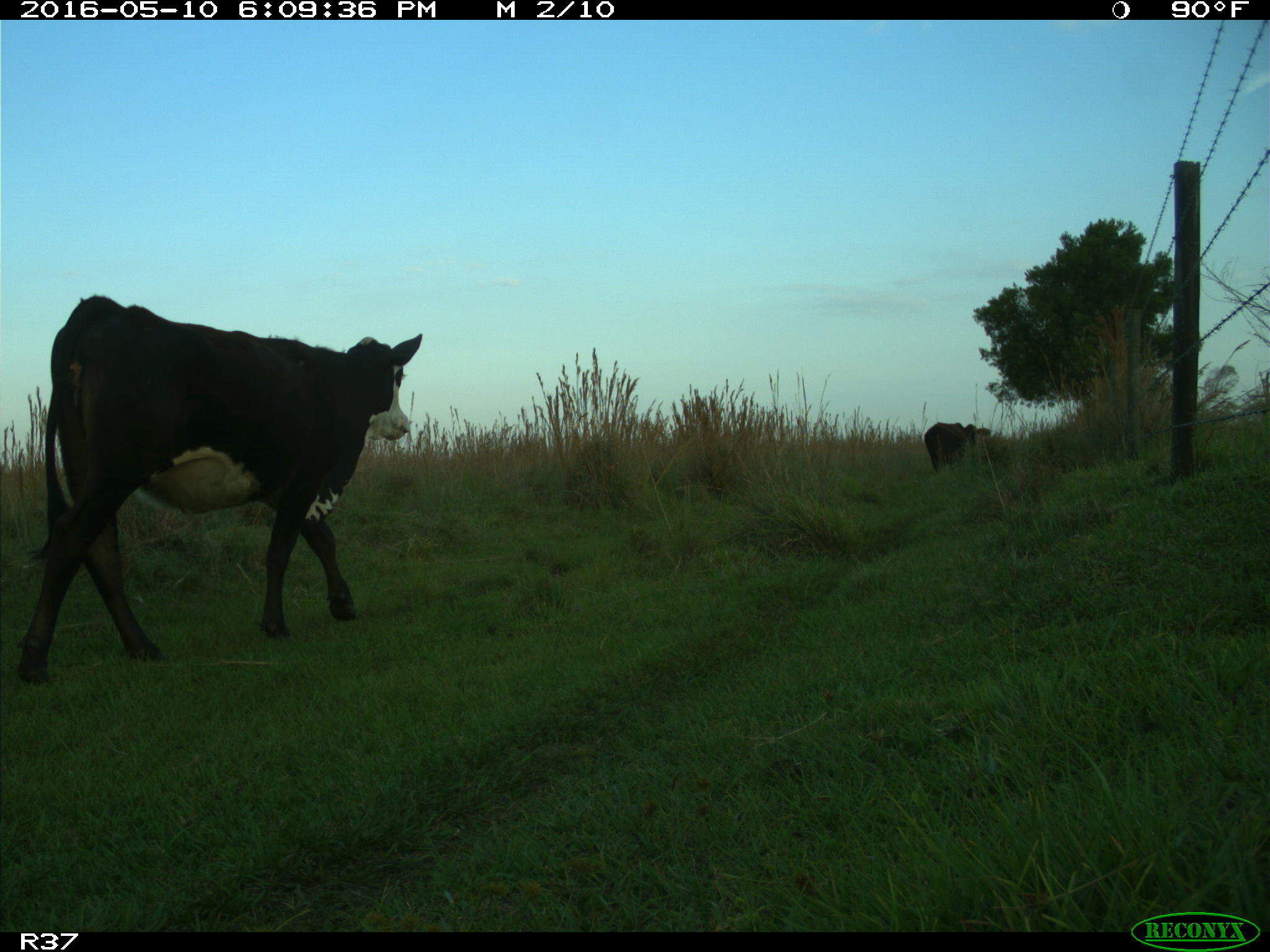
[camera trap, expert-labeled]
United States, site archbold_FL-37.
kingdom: Animalia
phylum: Chordata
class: Mammalia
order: Artiodactyla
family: Bovidae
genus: Bos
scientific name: Bos taurus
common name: domestic cow